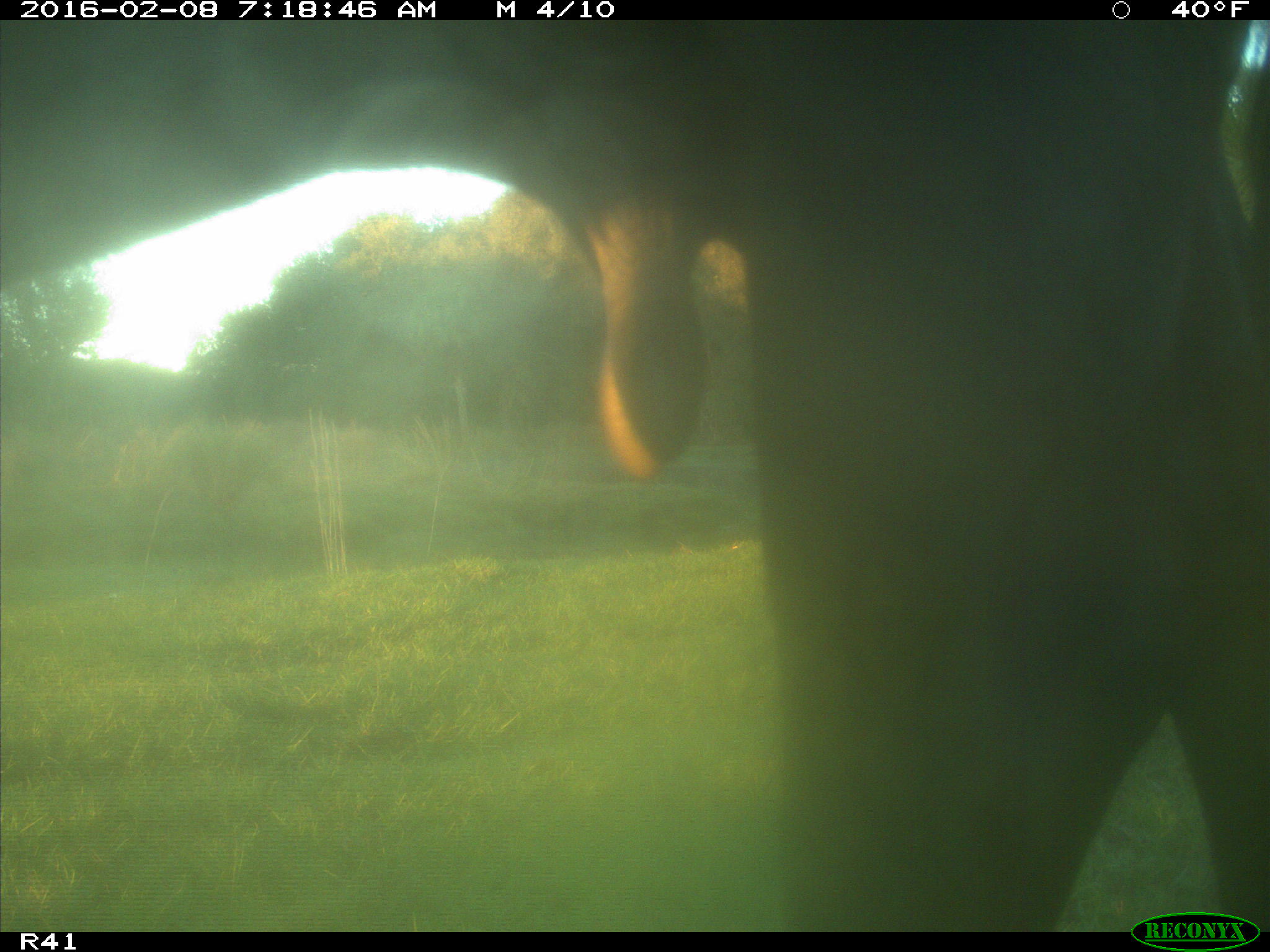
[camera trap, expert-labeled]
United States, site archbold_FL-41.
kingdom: Animalia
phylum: Chordata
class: Mammalia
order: Artiodactyla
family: Bovidae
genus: Bos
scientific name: Bos taurus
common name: domestic cow